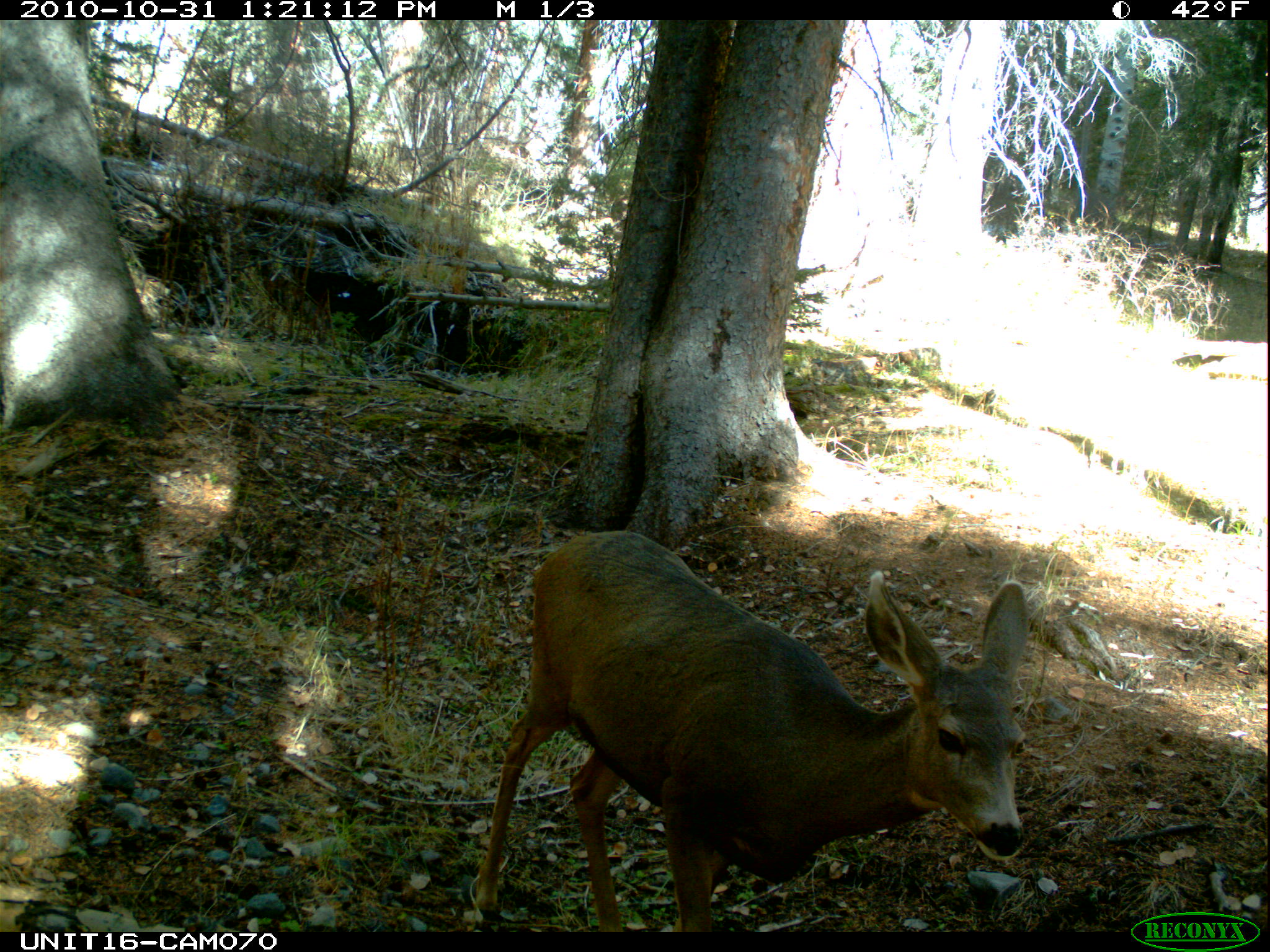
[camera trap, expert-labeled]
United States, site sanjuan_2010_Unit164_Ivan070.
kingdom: Animalia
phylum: Chordata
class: Mammalia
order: Artiodactyla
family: Cervidae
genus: Odocoileus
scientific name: Odocoileus hemionus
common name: mule deer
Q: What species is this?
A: Odocoileus hemionus (mule deer).